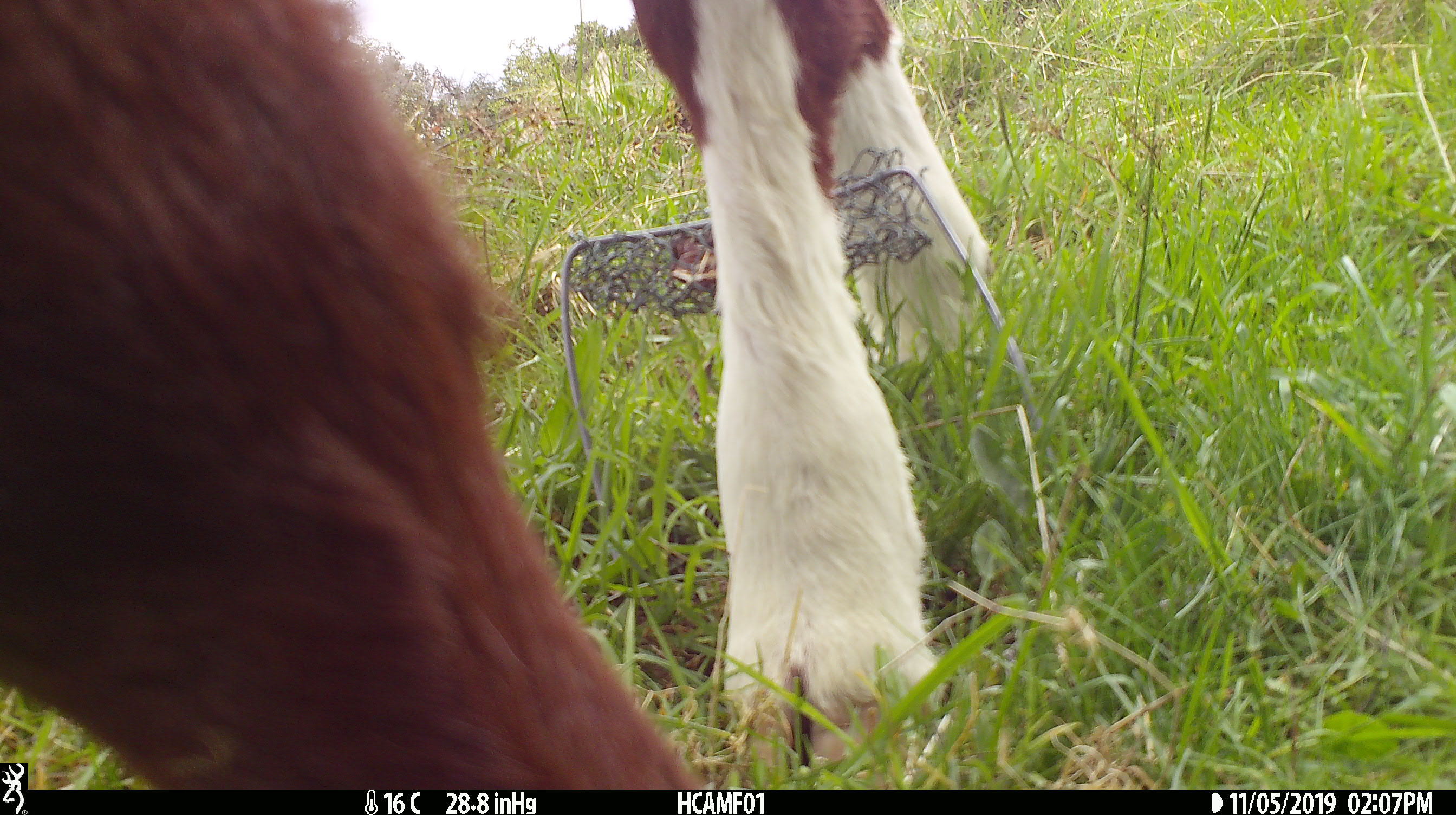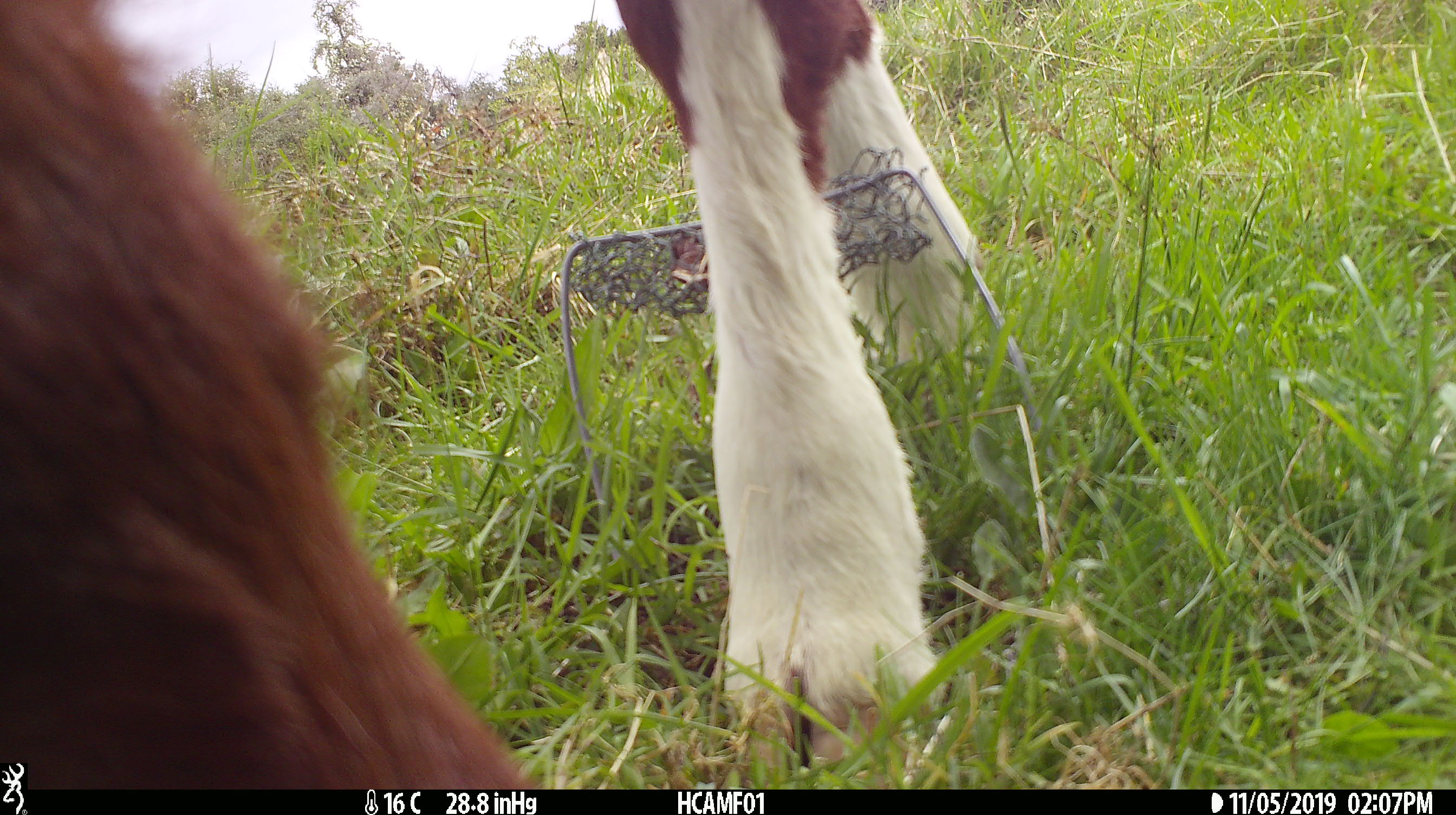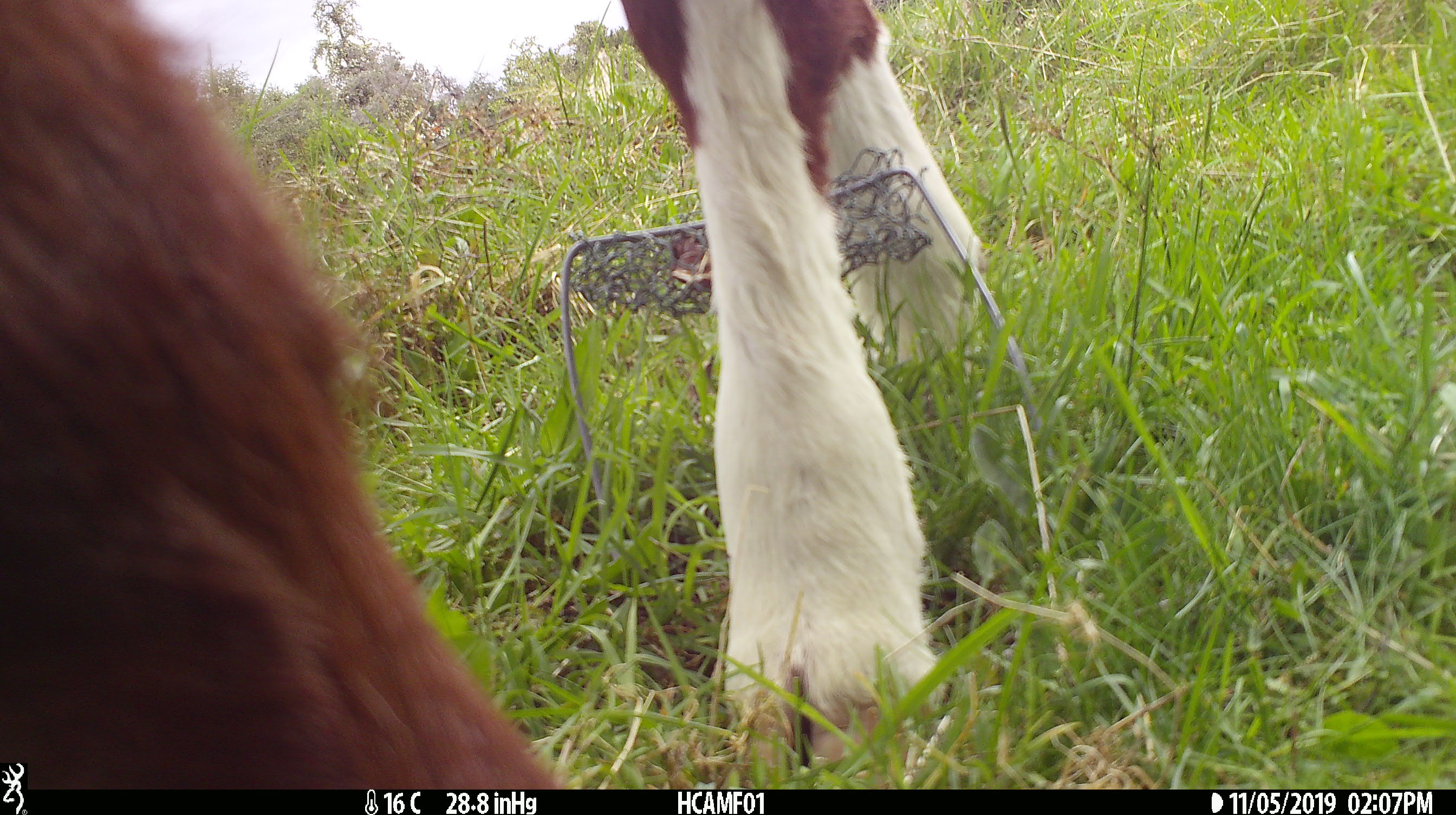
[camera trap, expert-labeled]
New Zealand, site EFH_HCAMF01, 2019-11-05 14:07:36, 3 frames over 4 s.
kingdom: Animalia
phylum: Chordata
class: Mammalia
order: Artiodactyla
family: Bovidae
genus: Bos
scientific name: Bos taurus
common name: domestic cow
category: cow